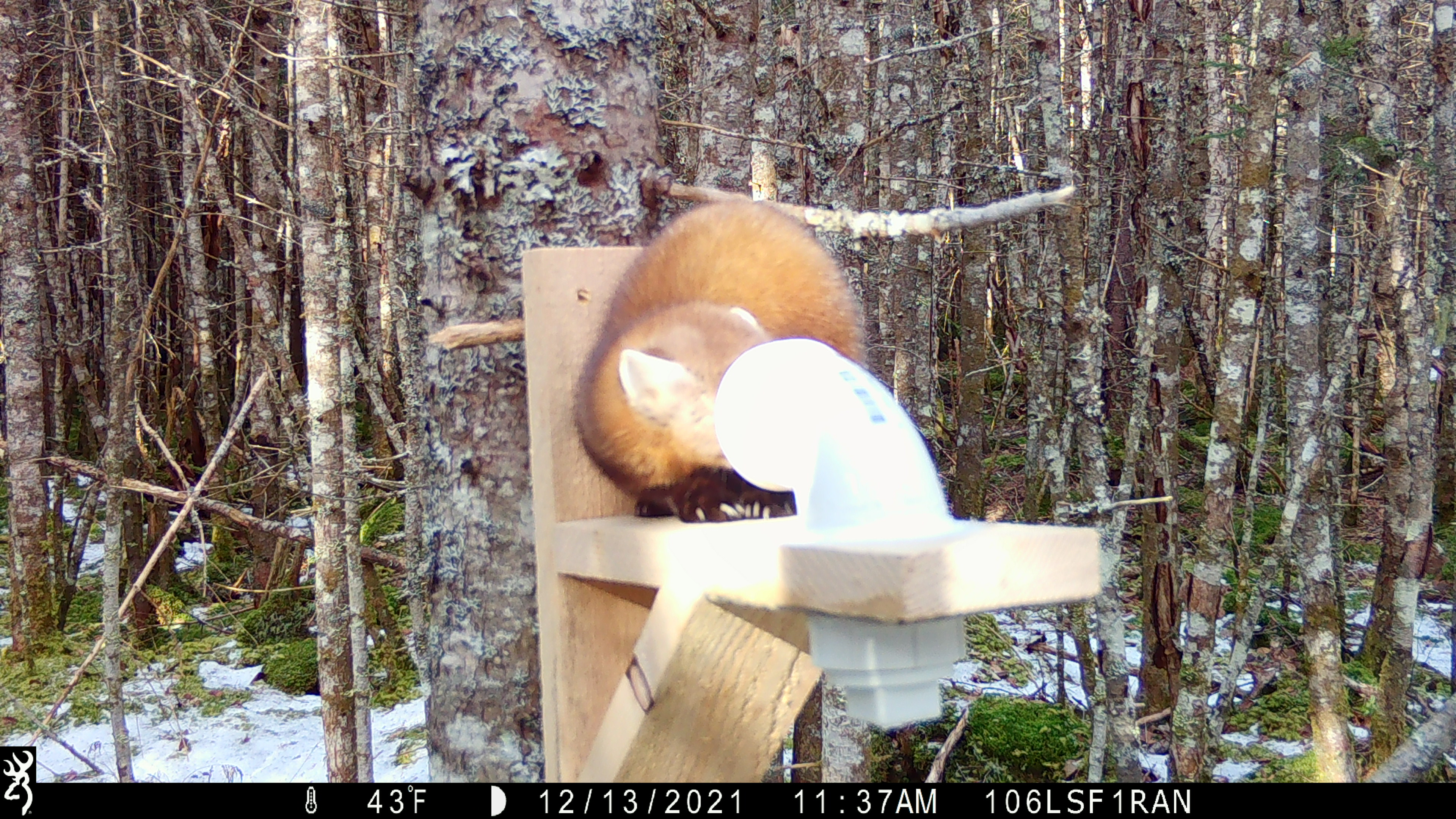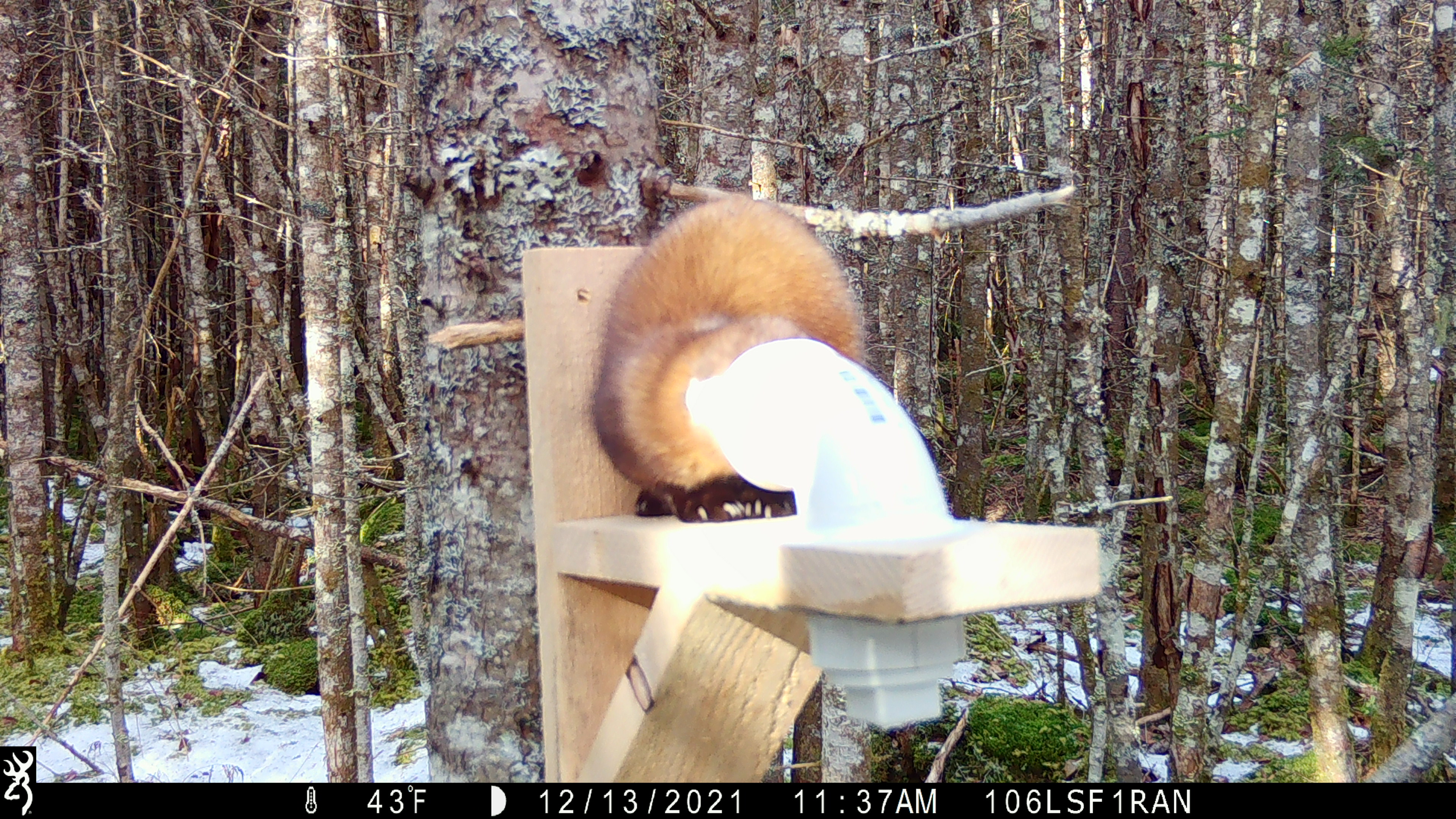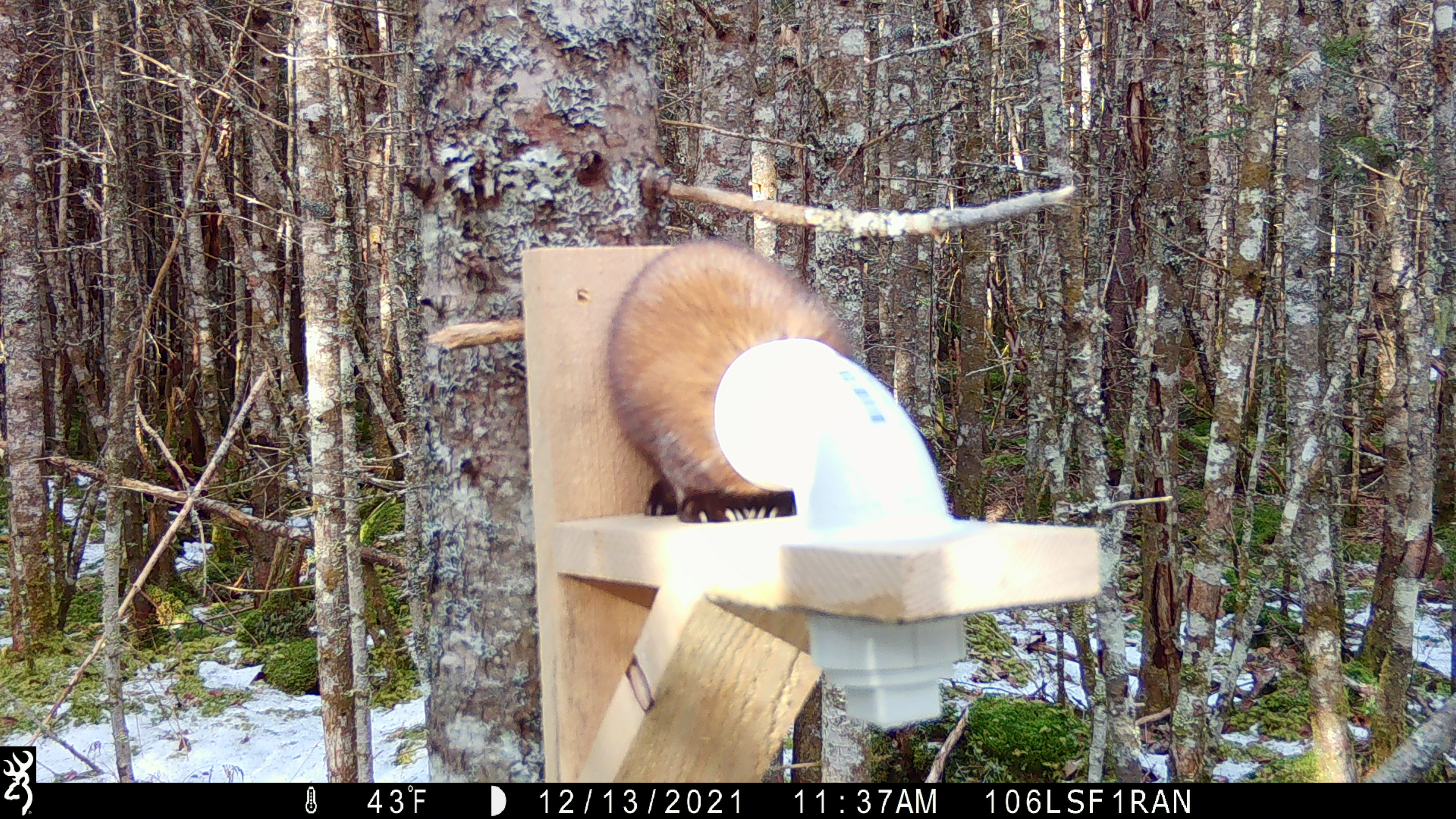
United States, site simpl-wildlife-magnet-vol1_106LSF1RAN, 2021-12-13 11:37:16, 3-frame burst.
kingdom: Animalia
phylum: Chordata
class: Mammalia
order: Carnivora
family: Mustelidae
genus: Martes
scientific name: Martes americana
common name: american marten